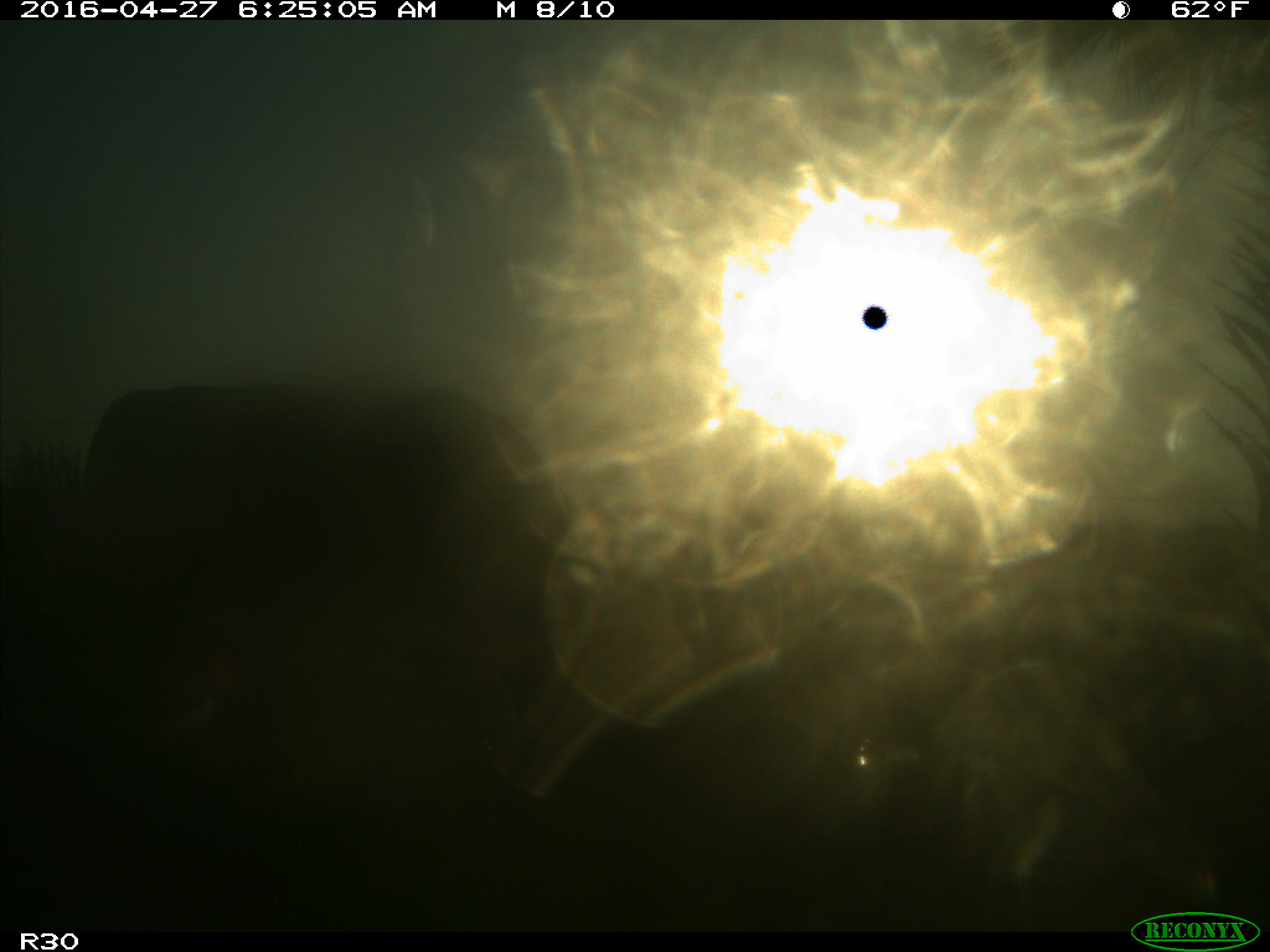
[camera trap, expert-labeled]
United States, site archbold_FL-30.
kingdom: Animalia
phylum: Chordata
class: Mammalia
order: Artiodactyla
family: Bovidae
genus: Bos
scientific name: Bos taurus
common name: domestic cow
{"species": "Bos taurus (domestic cow)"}